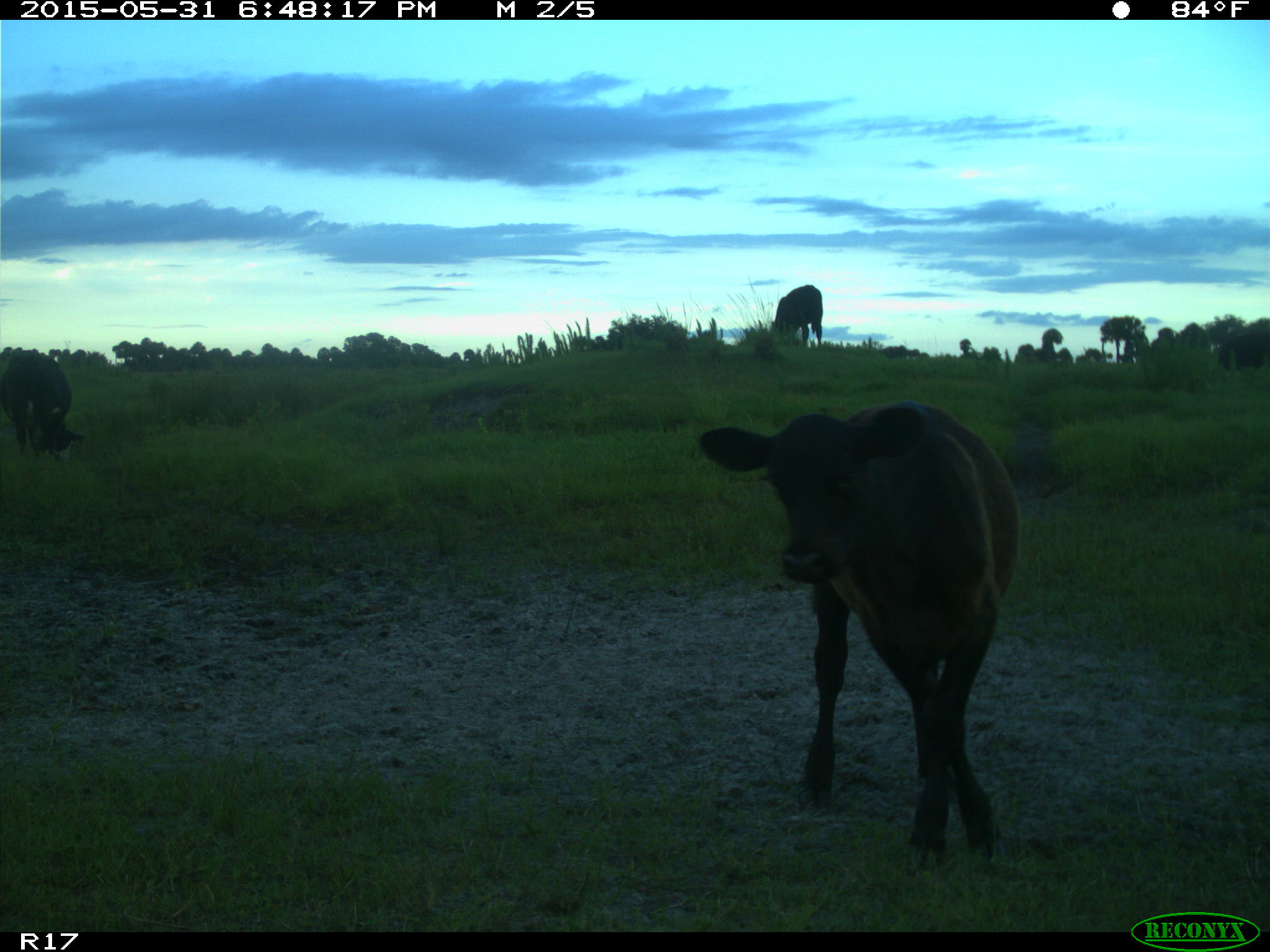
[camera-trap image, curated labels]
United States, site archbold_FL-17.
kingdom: Animalia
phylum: Chordata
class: Mammalia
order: Artiodactyla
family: Bovidae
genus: Bos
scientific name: Bos taurus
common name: domestic cow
Bos taurus (domestic cow).